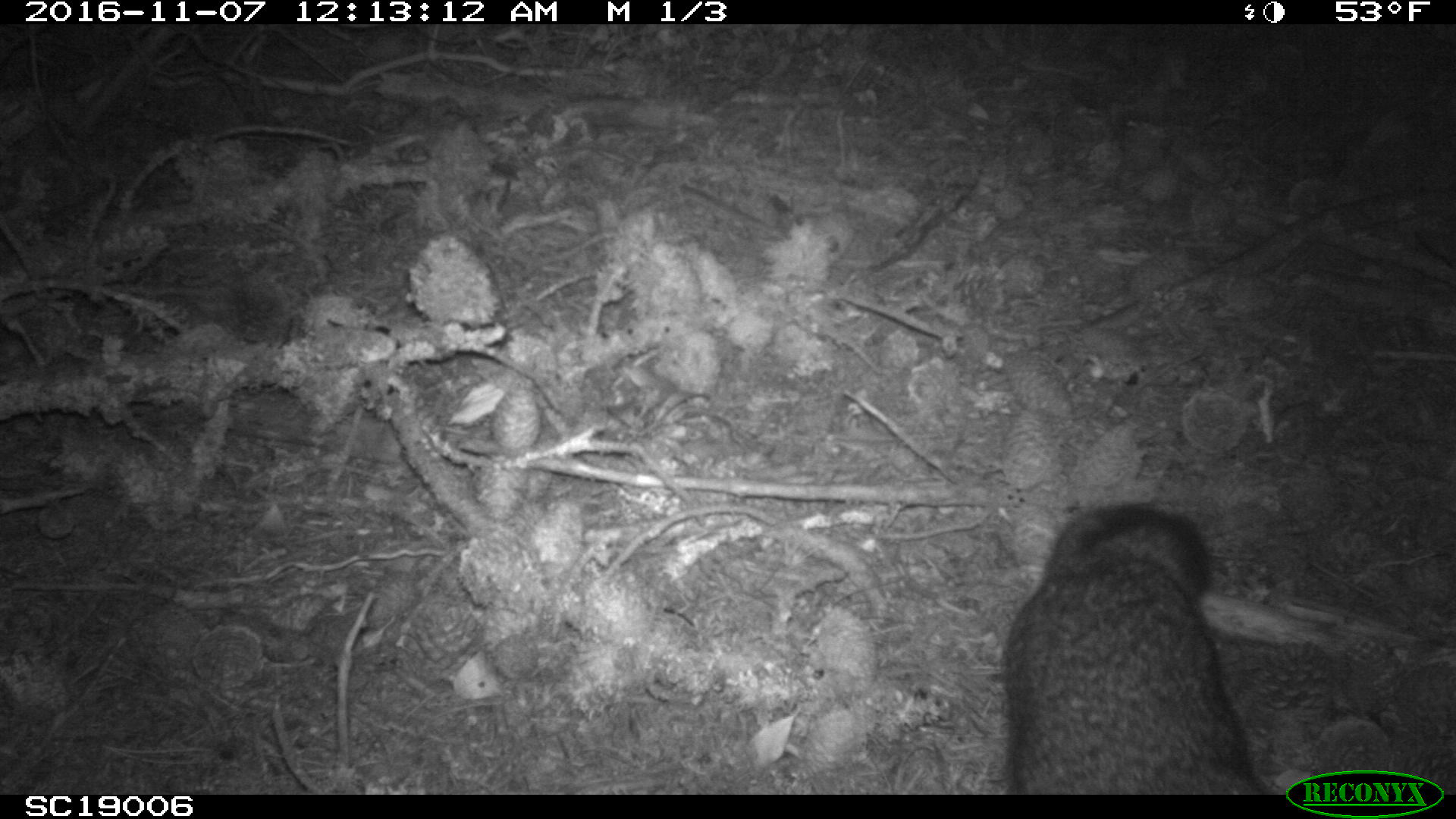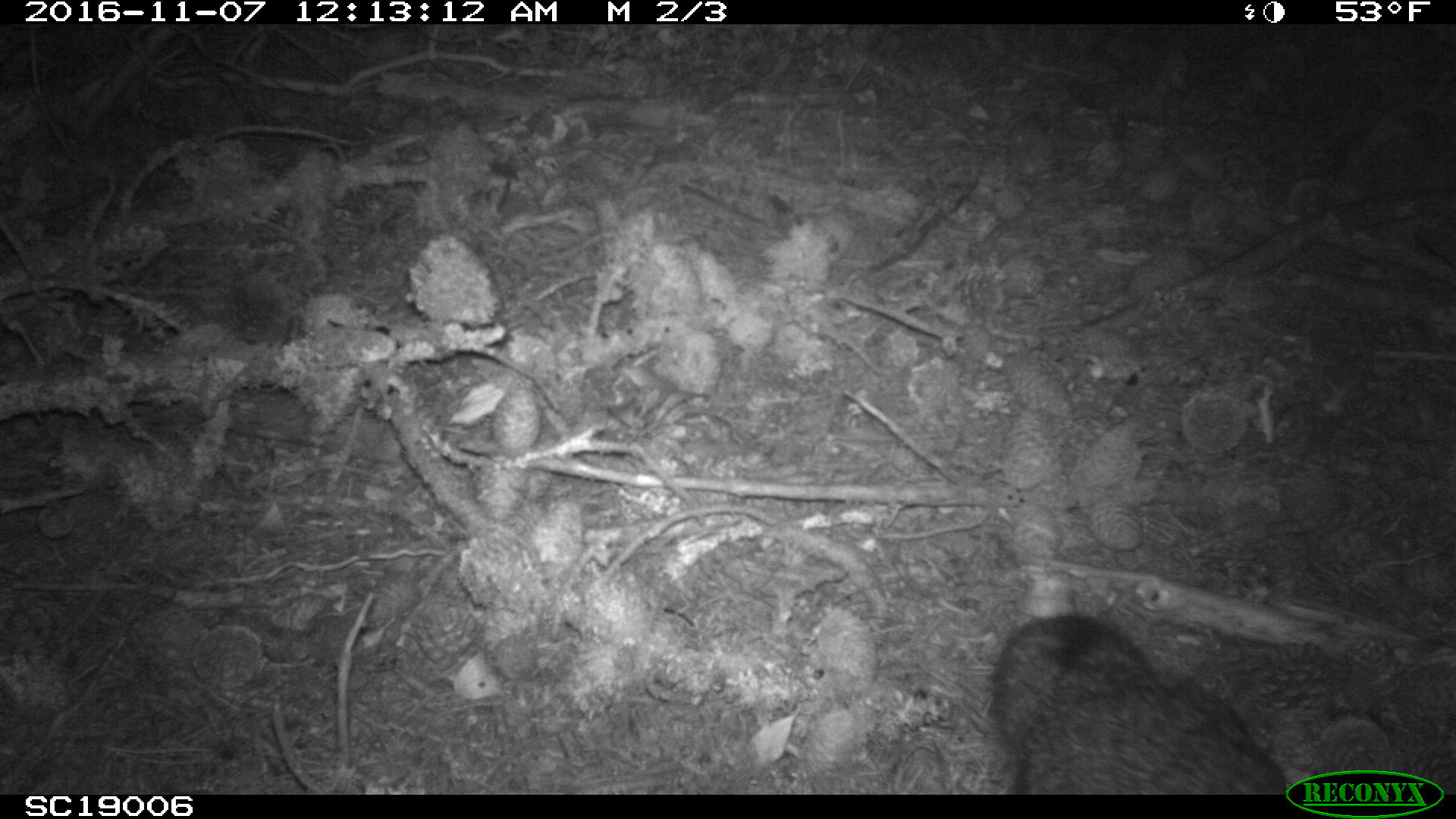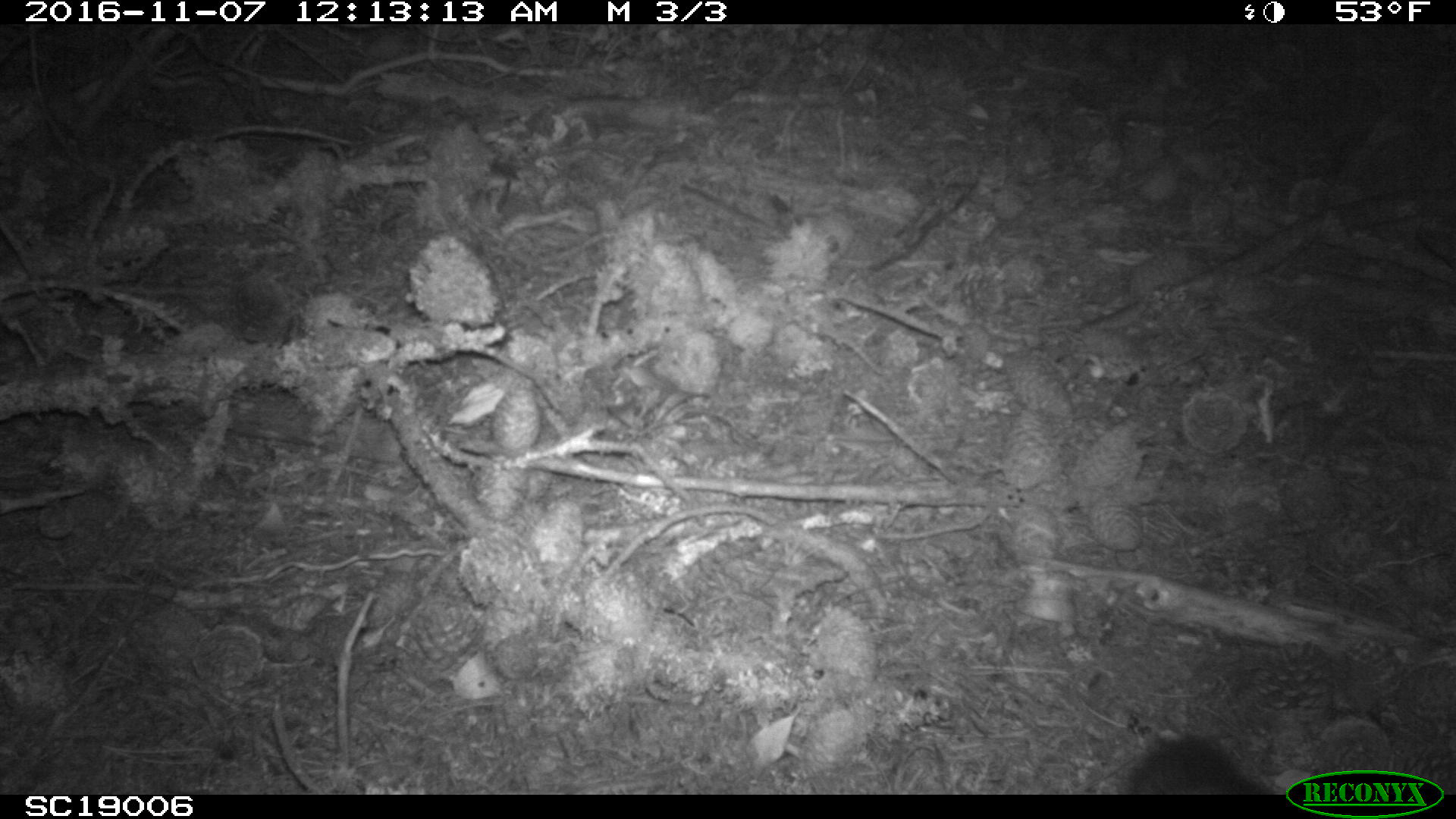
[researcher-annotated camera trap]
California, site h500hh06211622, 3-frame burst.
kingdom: Animalia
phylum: Chordata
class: Mammalia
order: Carnivora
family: Canidae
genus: Urocyon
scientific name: Urocyon littoralis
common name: island fox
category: fox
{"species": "fox (island fox) (Urocyon littoralis)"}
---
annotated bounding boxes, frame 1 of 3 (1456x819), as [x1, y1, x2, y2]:
fox: [1005, 507, 1269, 794]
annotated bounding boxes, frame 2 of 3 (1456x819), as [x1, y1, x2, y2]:
fox: [984, 610, 1299, 798]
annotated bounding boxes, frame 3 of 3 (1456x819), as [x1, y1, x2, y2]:
fox: [1134, 736, 1285, 800]